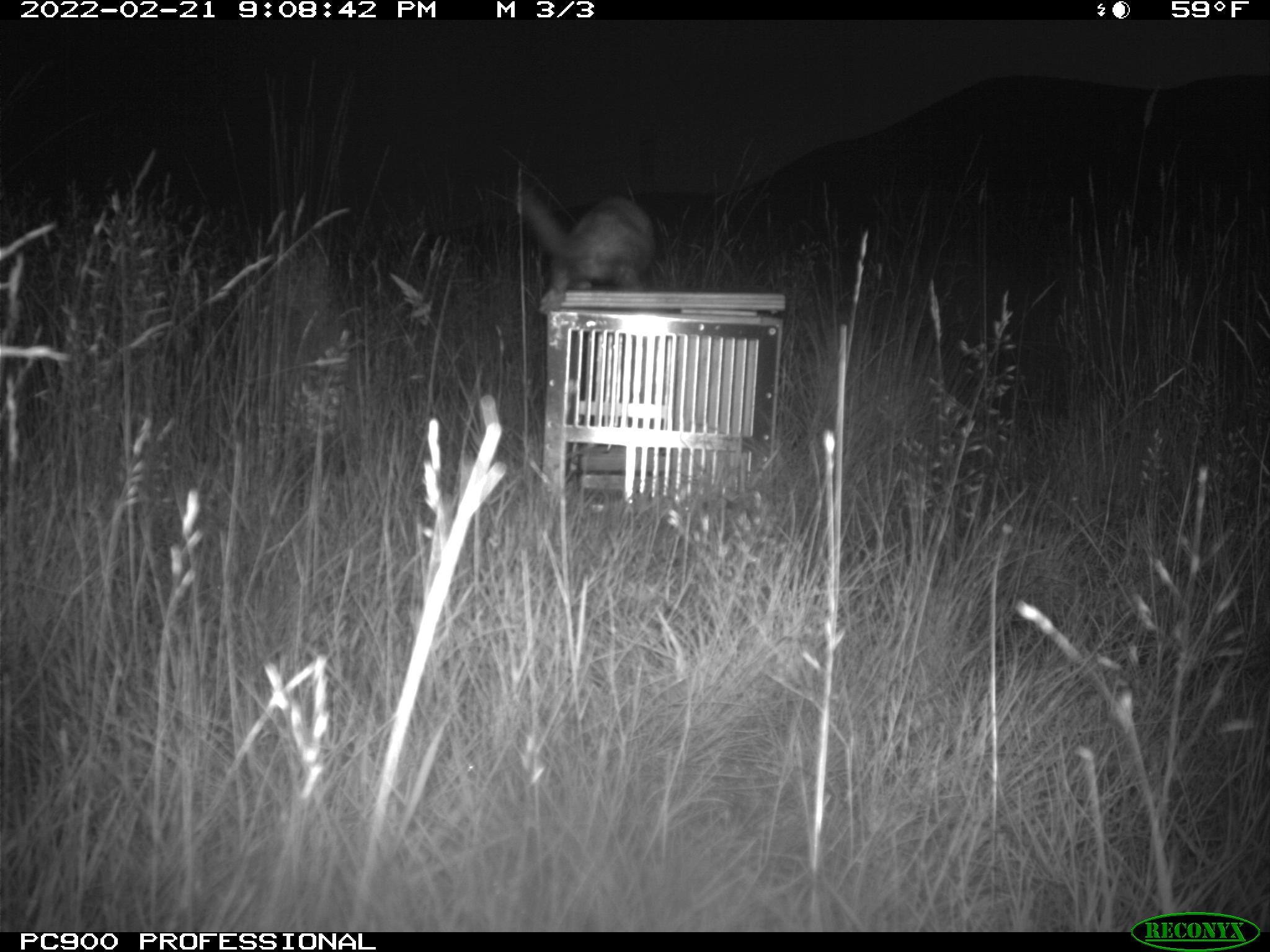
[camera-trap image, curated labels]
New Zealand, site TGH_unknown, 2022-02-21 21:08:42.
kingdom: Animalia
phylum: Chordata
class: Mammalia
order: Carnivora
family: Mustelidae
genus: Mustela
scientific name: Mustela furo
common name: ferret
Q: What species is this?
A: Ferret (Mustela furo).